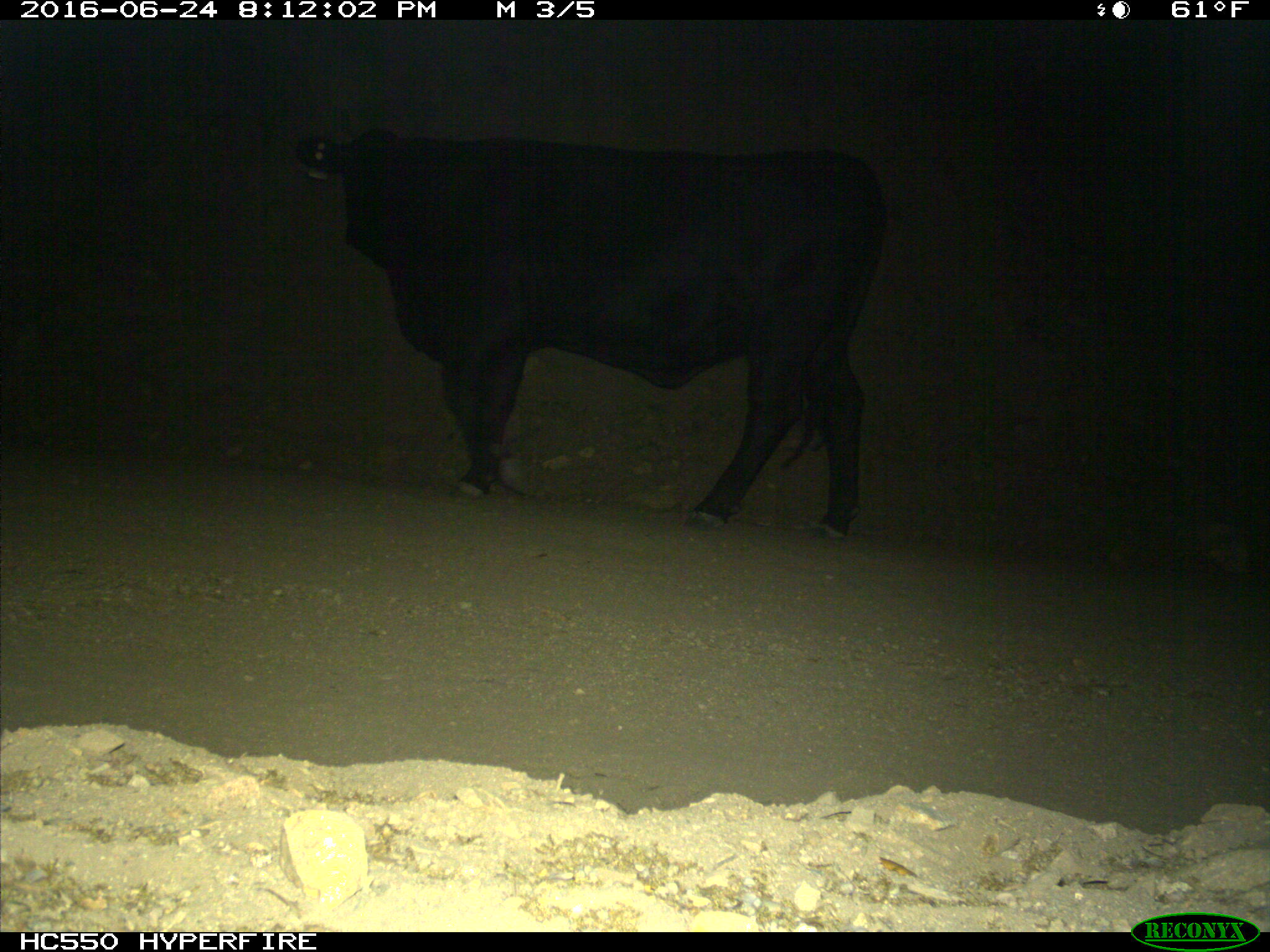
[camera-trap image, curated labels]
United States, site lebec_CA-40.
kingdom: Animalia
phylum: Chordata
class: Mammalia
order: Artiodactyla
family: Bovidae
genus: Bos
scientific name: Bos taurus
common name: domestic cow